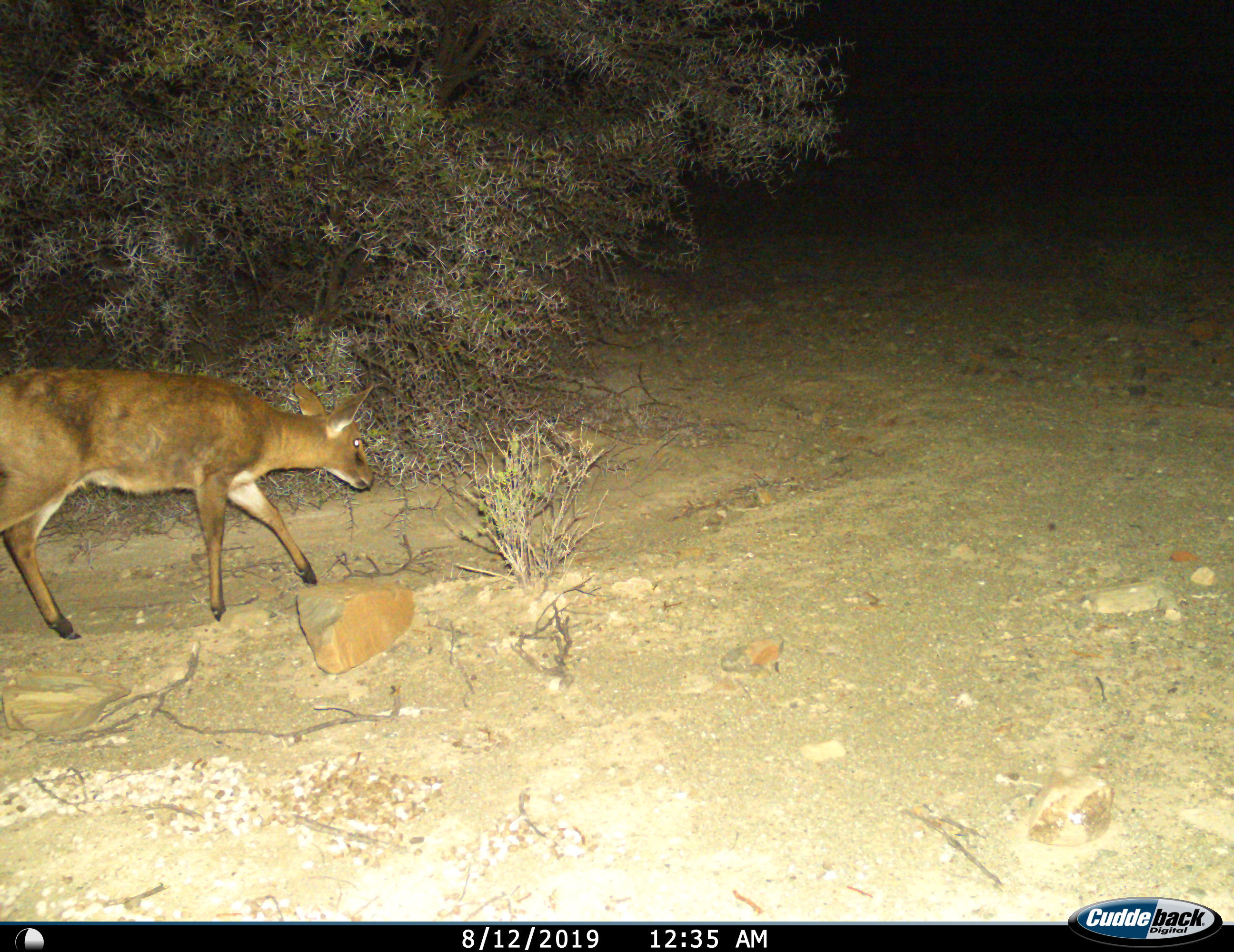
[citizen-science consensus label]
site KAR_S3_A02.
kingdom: Animalia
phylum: Chordata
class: Mammalia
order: Artiodactyla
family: Bovidae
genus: Sylvicapra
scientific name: Sylvicapra grimmia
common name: common duiker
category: duikercommongrey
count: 1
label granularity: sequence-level